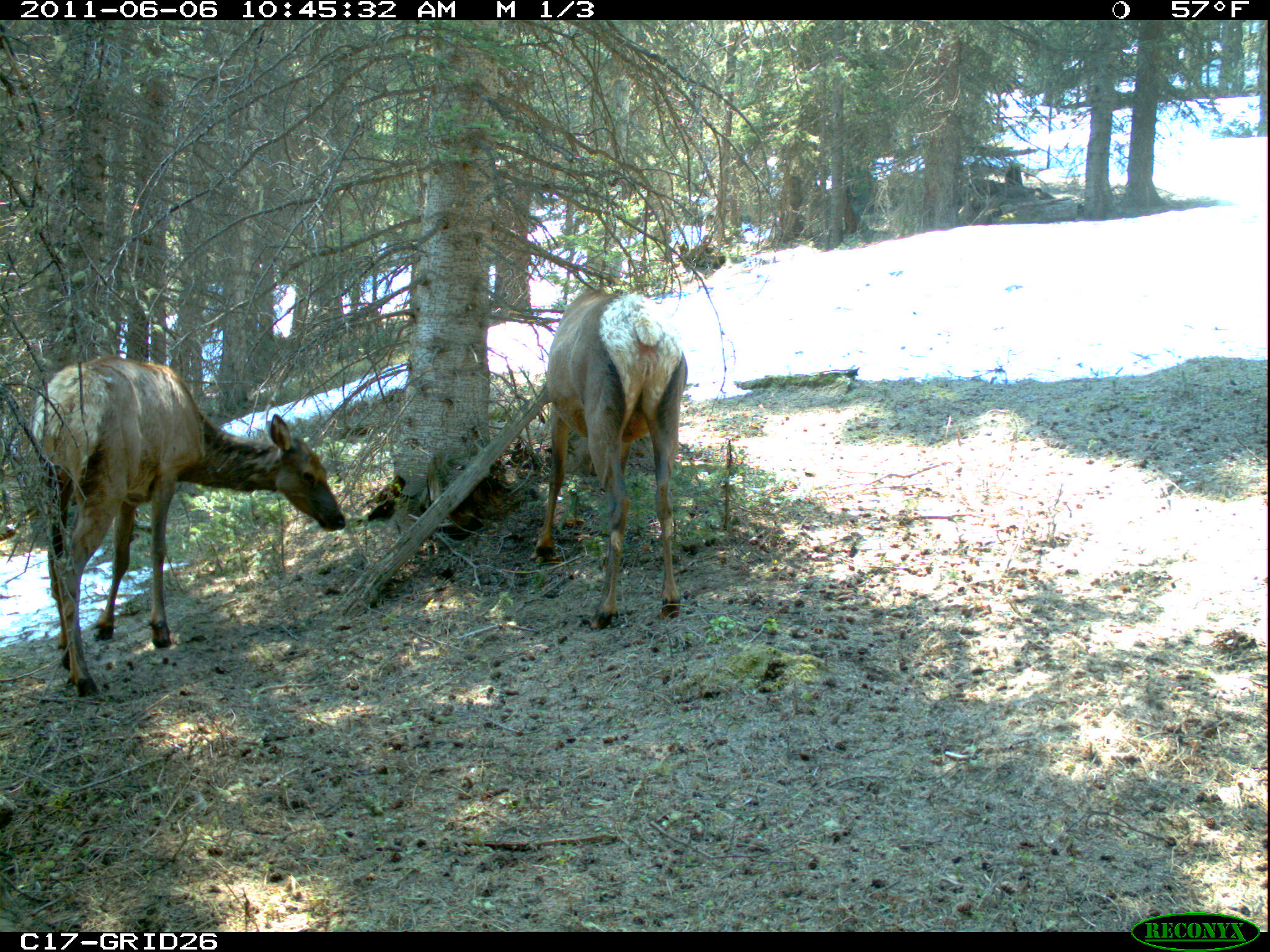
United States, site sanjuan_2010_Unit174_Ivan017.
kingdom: Animalia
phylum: Chordata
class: Mammalia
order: Artiodactyla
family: Cervidae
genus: Cervus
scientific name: Cervus elaphus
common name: red deer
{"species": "Cervus elaphus (red deer)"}